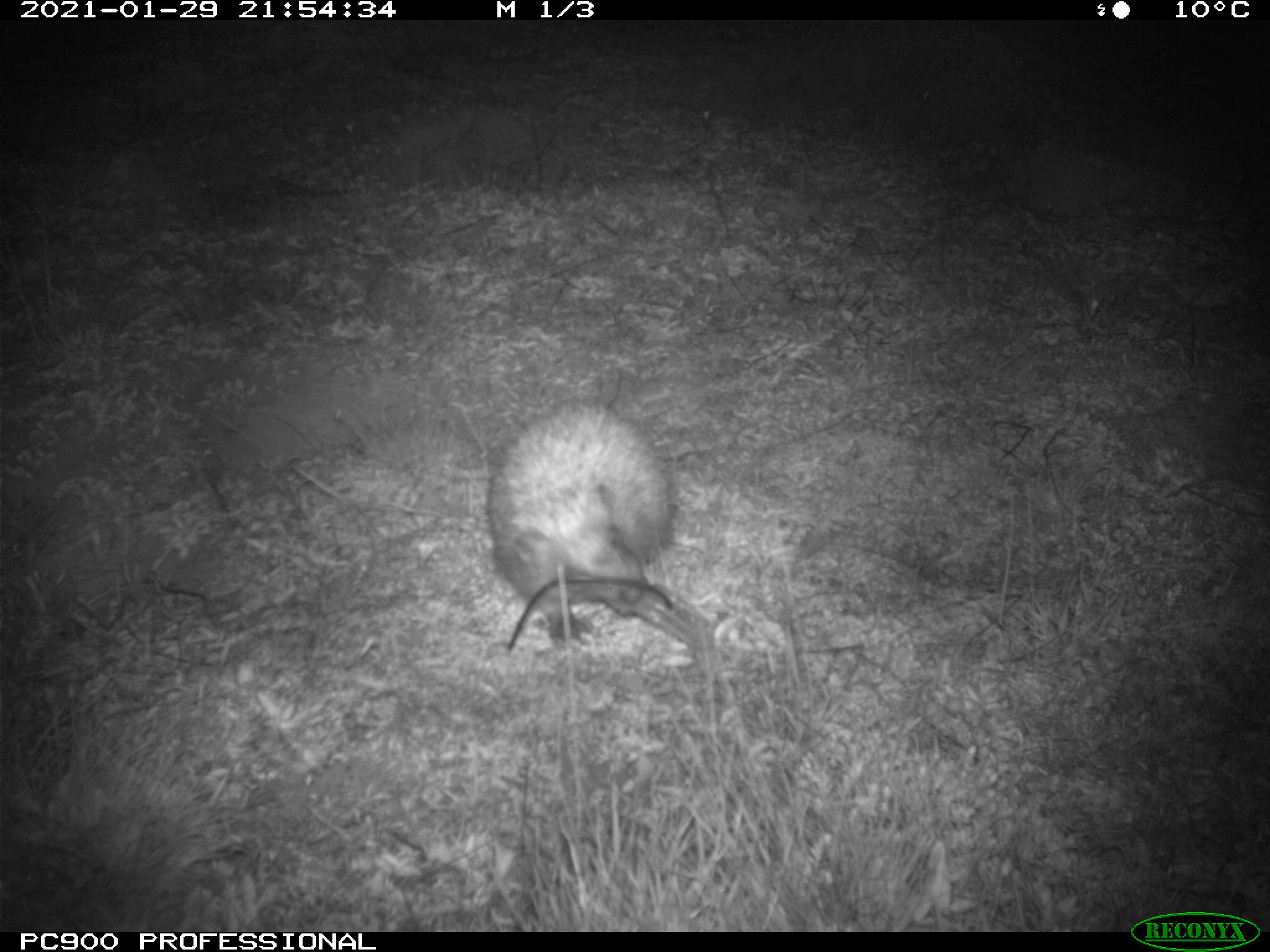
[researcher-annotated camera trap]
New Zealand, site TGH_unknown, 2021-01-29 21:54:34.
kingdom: Animalia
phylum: Chordata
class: Mammalia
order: Eulipotyphla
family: Erinaceidae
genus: Erinaceus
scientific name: Erinaceus europaeus europaeus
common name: european hedgehog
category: hedgehog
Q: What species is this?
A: Hedgehog (european hedgehog) (Erinaceus europaeus europaeus).